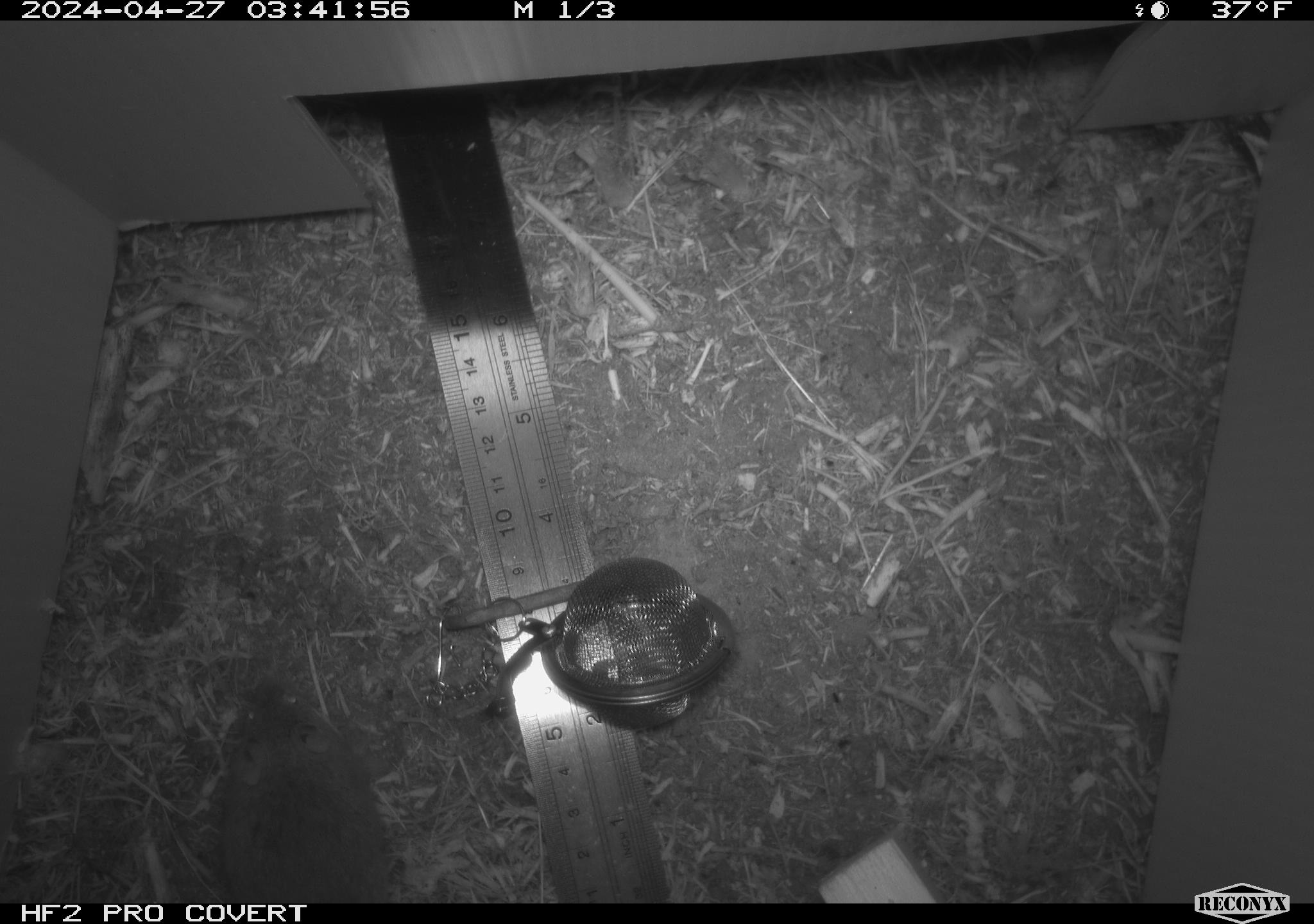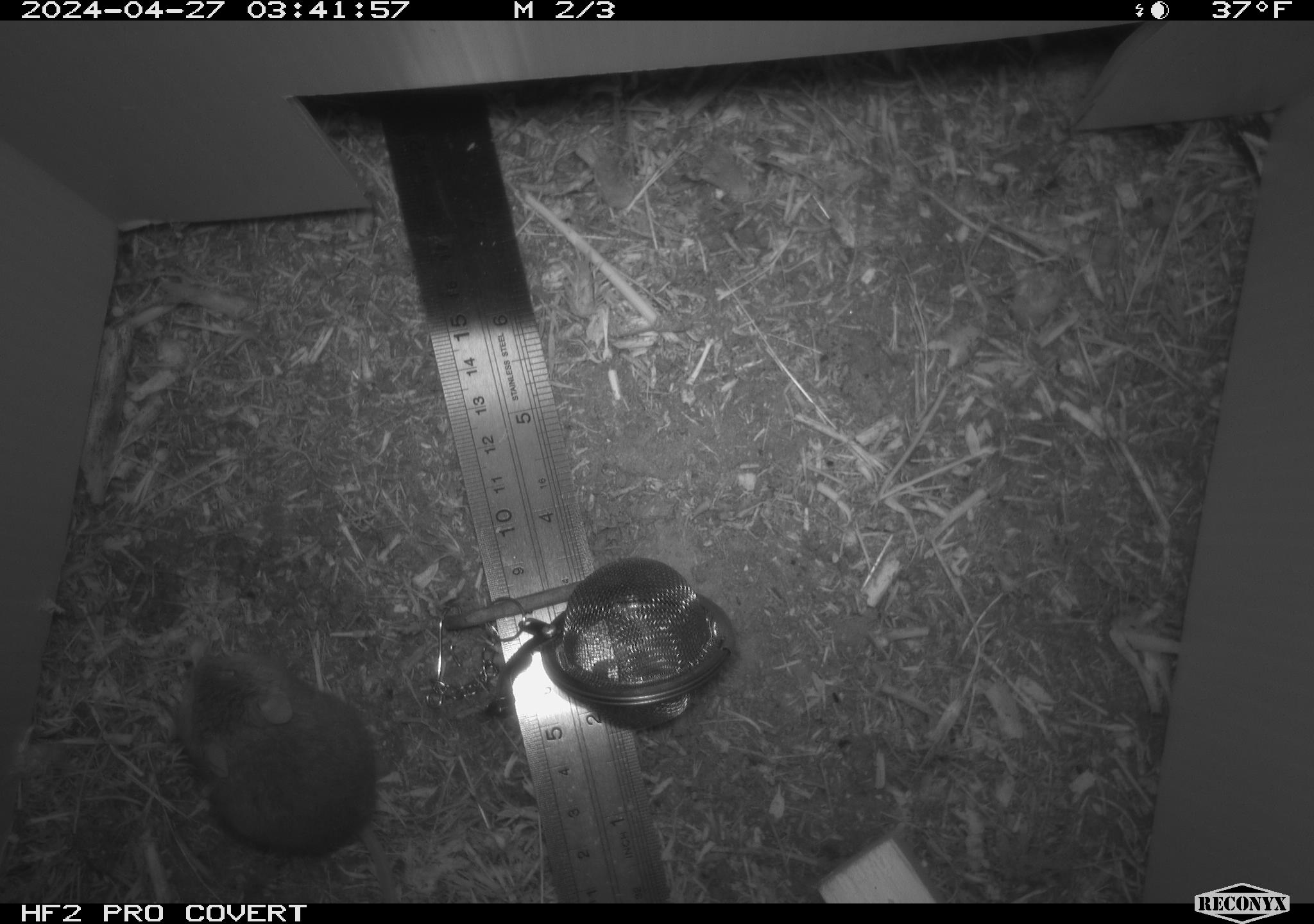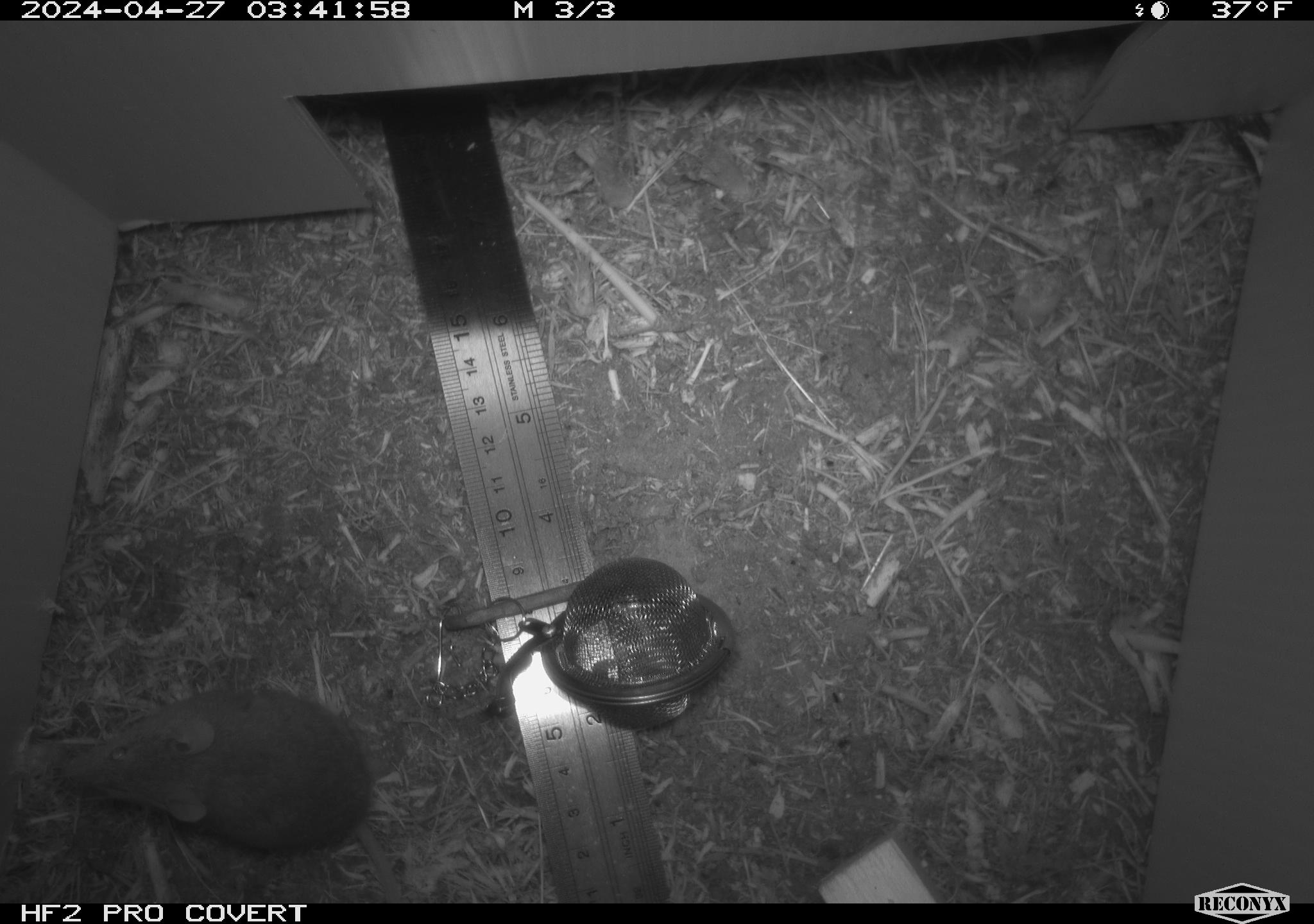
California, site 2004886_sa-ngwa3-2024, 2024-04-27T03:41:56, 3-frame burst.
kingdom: Animalia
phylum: Chordata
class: Mammalia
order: Rodentia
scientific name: Rodentia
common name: mouse species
Mouse species (Rodentia).